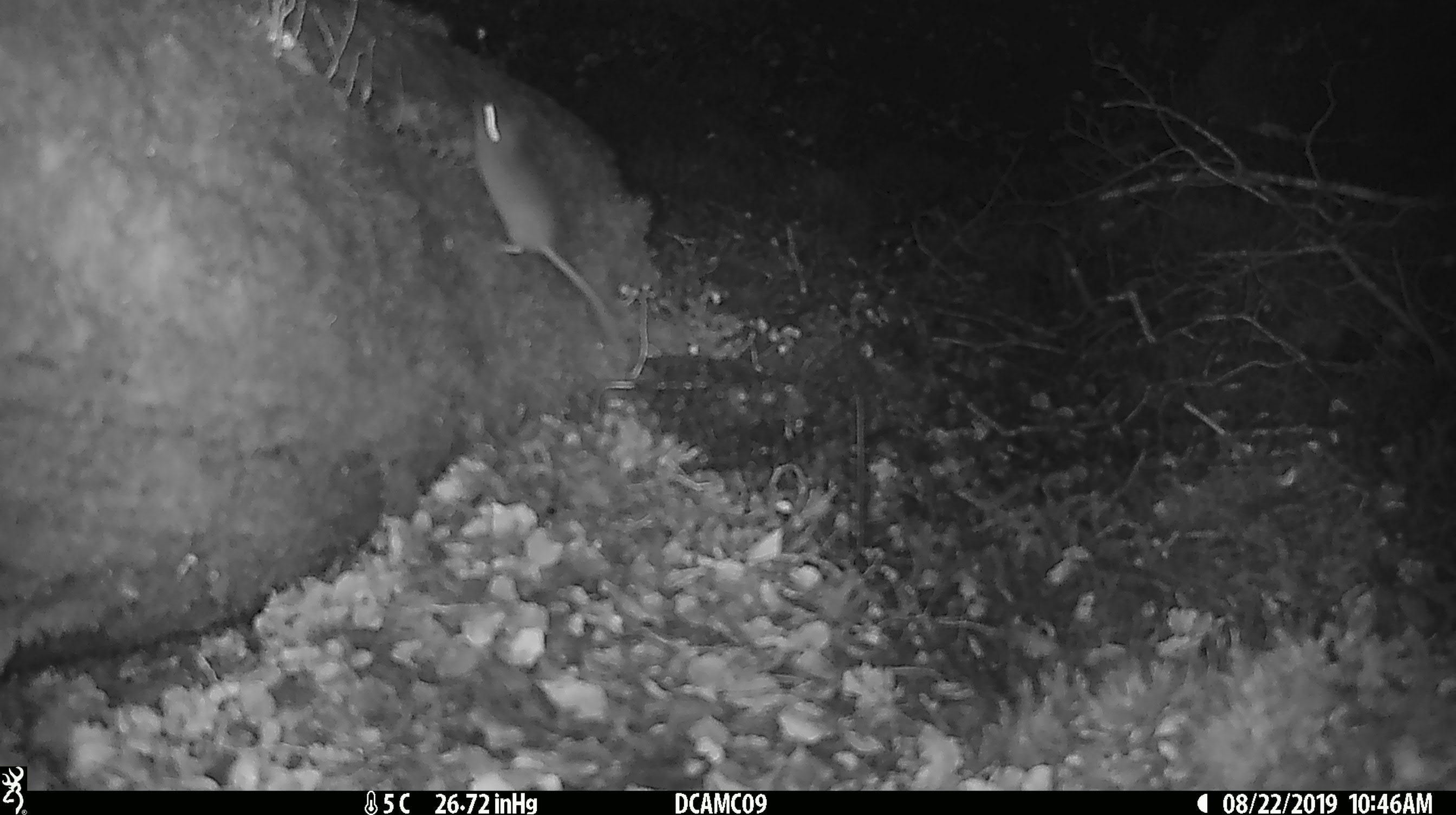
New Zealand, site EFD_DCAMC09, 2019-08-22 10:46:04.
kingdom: Animalia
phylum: Chordata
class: Mammalia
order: Rodentia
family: Muridae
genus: Mus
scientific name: Mus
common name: mouse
Mouse (Mus).